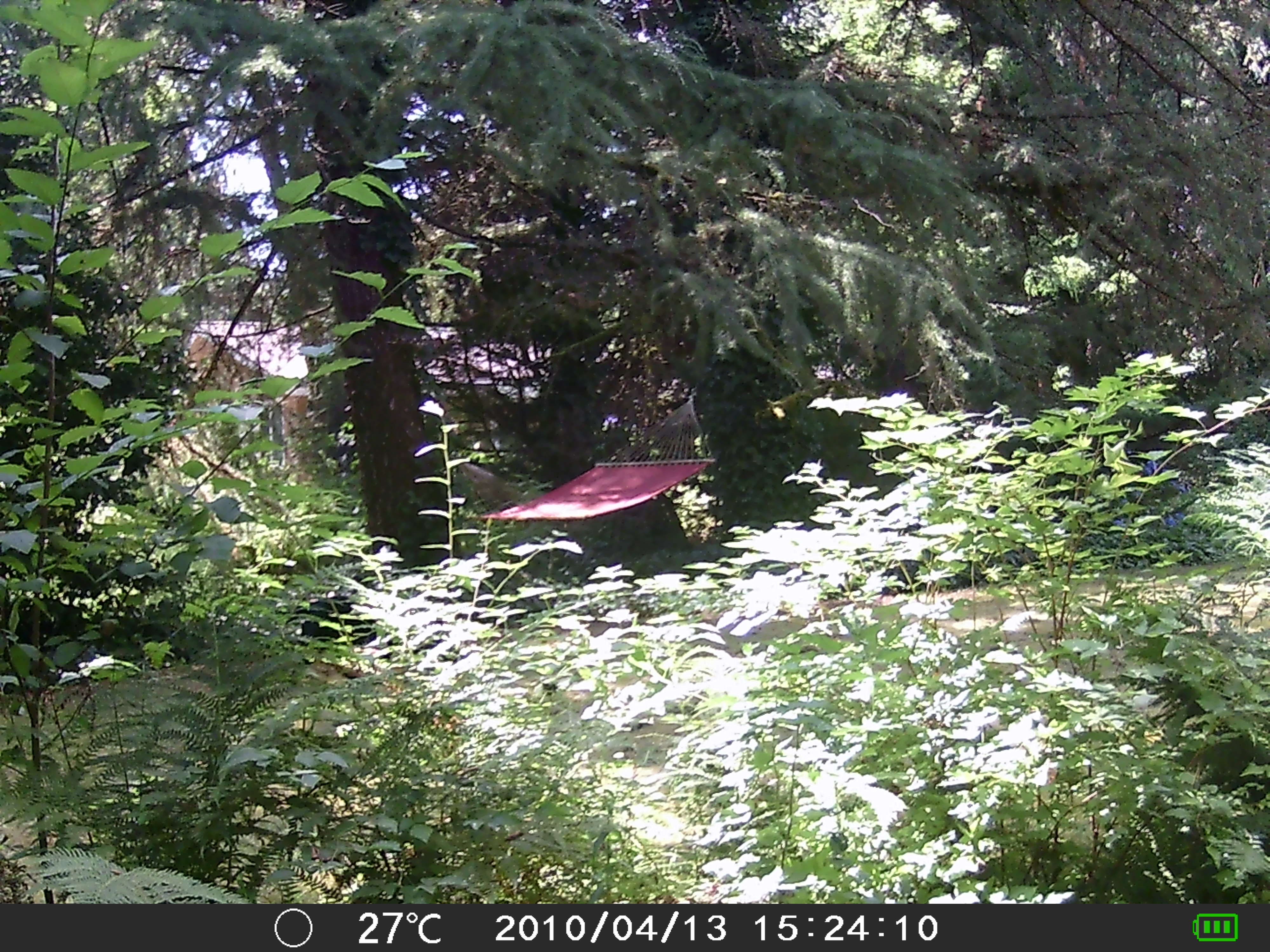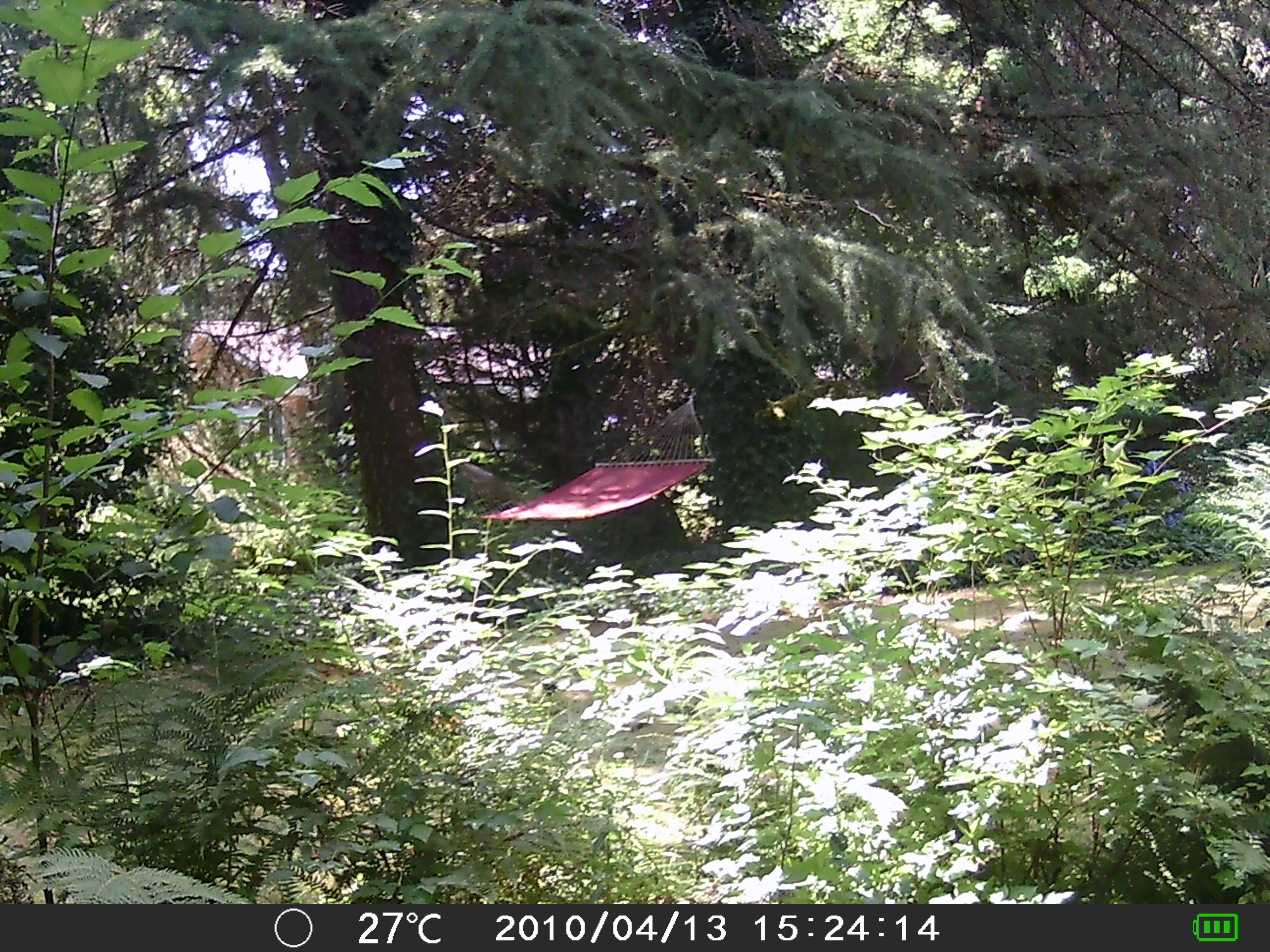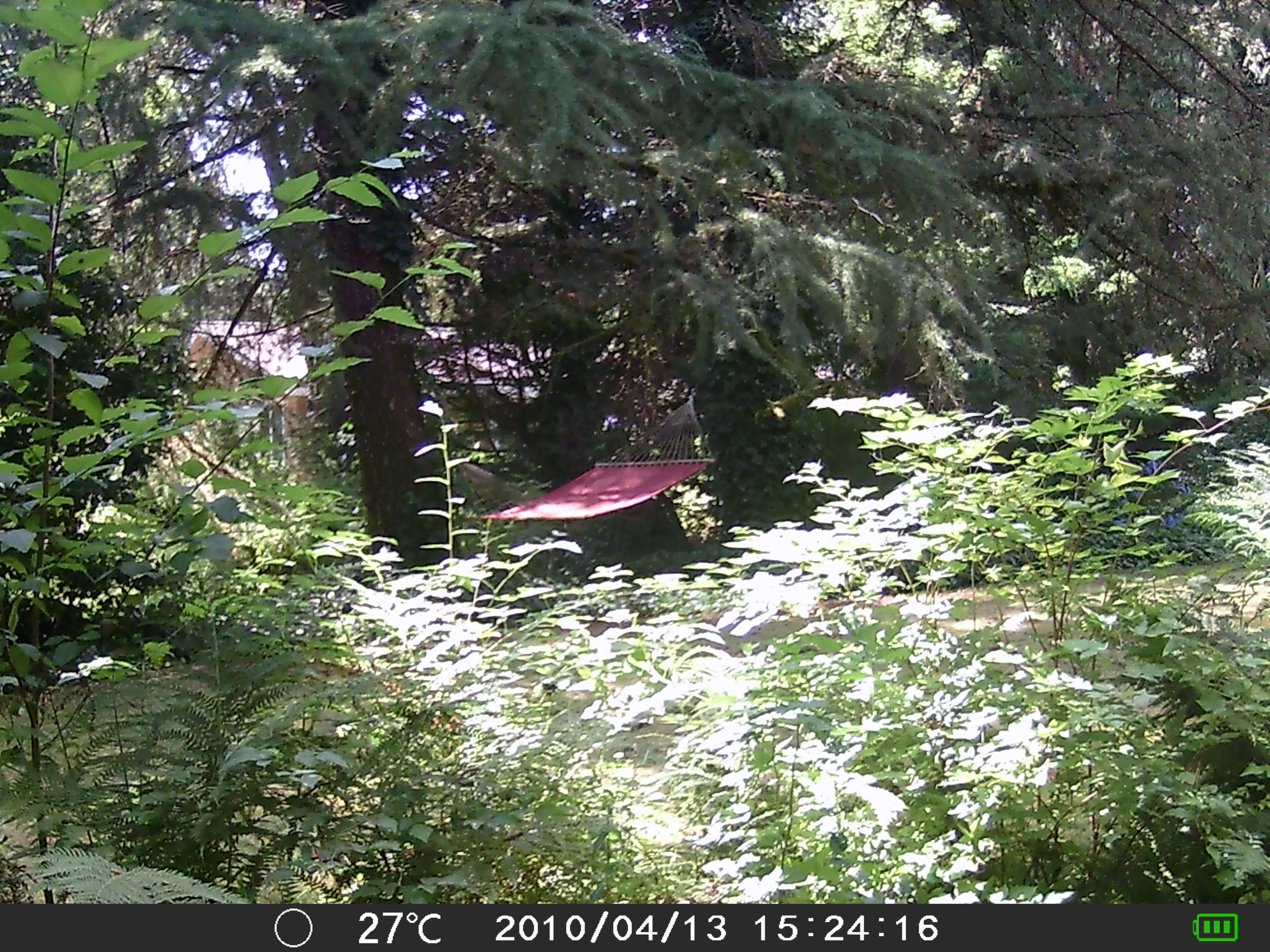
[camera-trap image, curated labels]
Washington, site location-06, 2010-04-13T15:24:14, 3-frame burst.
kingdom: Animalia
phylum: Chordata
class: Mammalia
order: Carnivora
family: Canidae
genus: Canis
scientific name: Canis familiaris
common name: domestic dog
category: dog